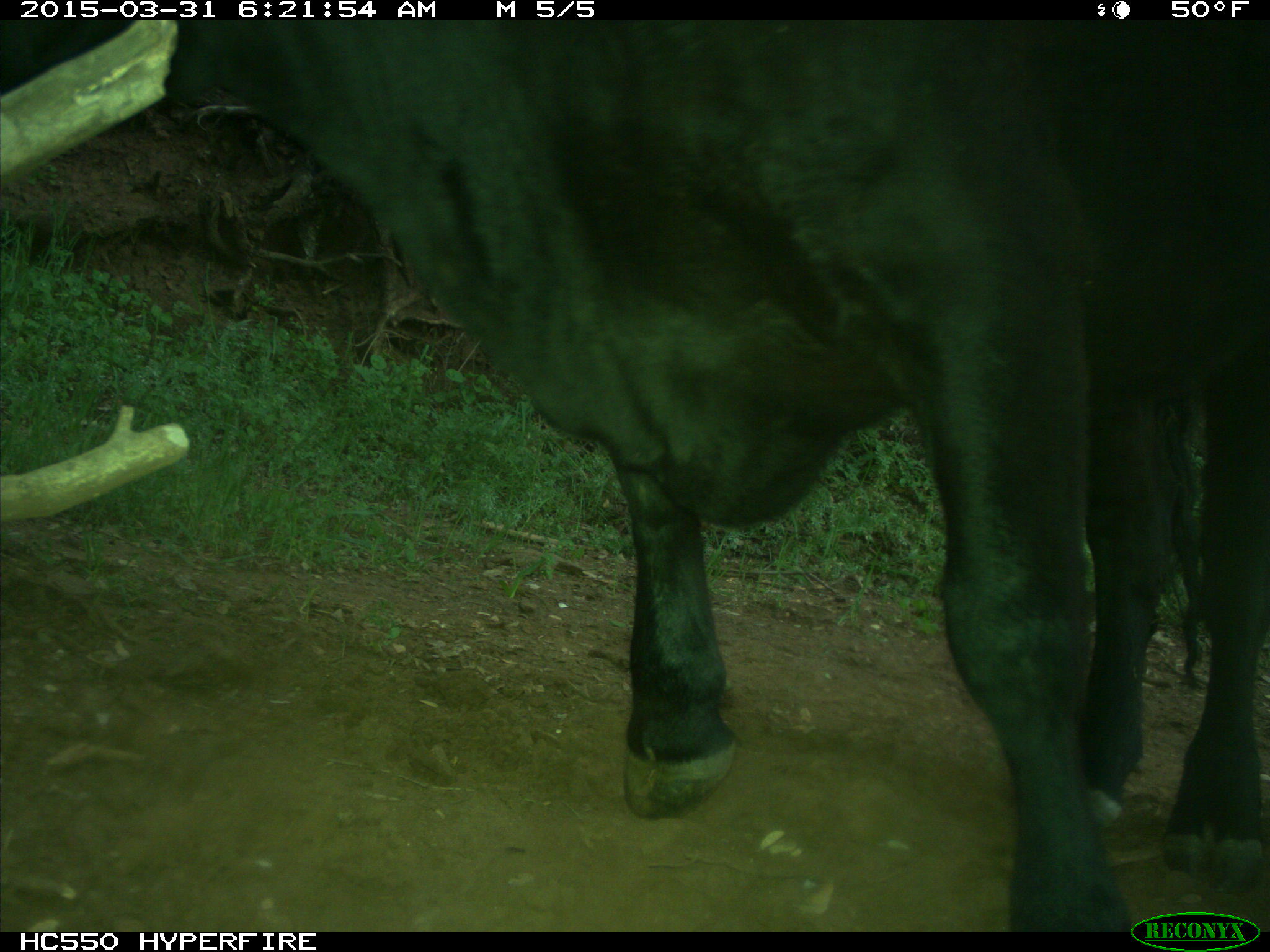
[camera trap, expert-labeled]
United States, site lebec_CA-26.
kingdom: Animalia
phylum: Chordata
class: Mammalia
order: Artiodactyla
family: Bovidae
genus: Bos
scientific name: Bos taurus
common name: domestic cow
Bos taurus (domestic cow).